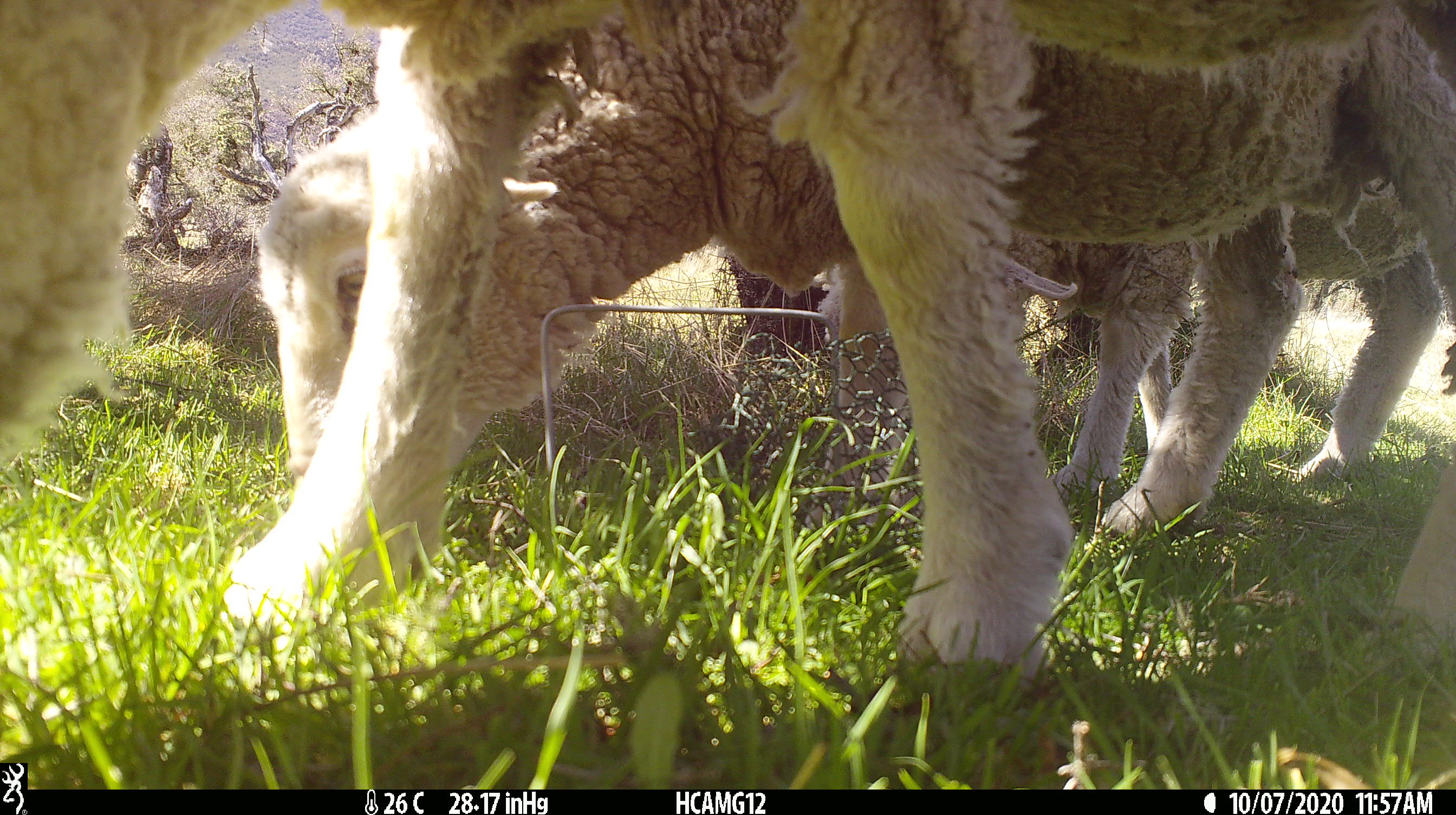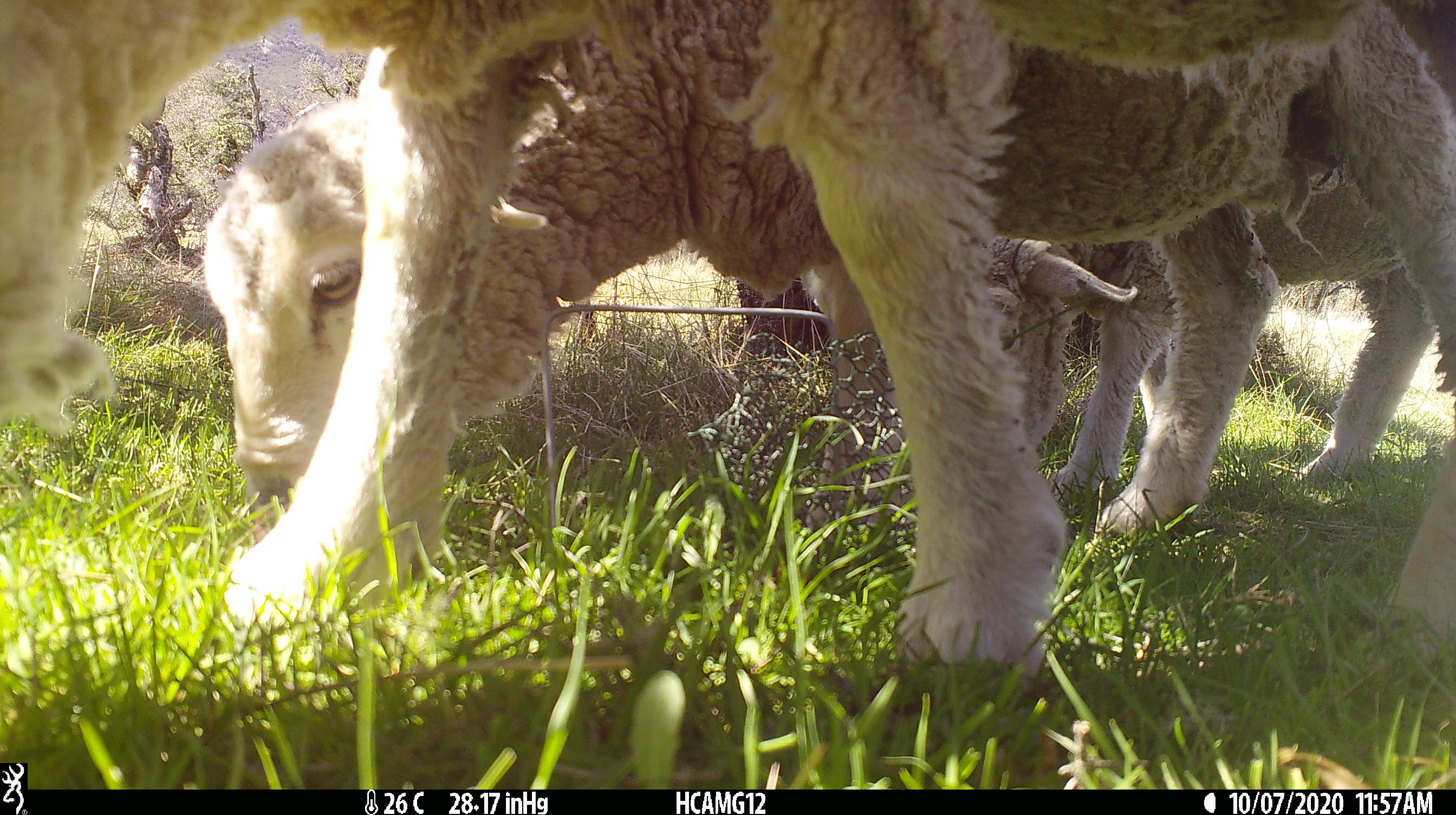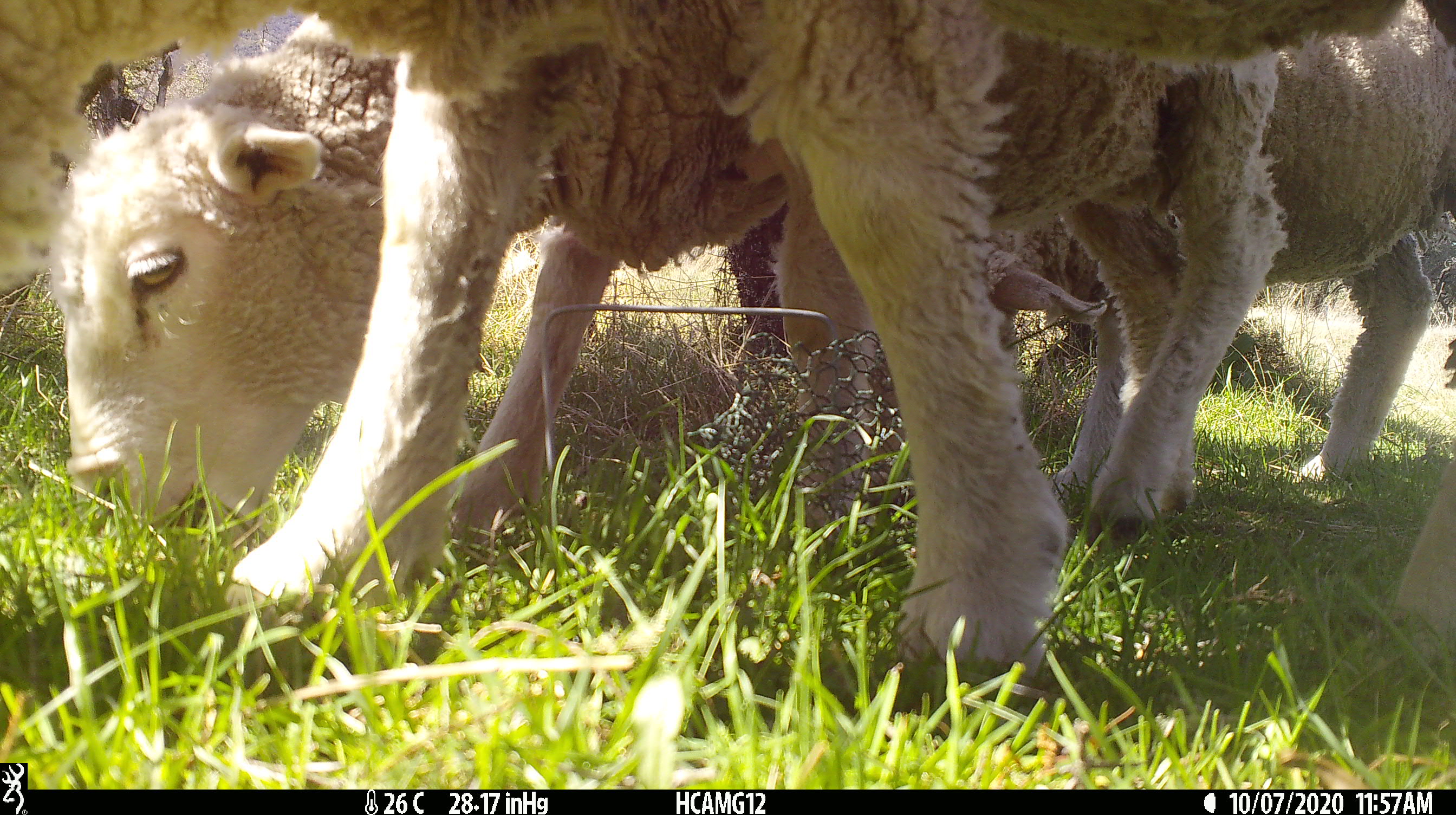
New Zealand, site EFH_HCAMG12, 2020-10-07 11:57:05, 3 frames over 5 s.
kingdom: Animalia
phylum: Chordata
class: Mammalia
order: Artiodactyla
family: Bovidae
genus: Ovis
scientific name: Ovis aries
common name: domestic sheep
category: sheep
Sheep (domestic sheep) (Ovis aries).